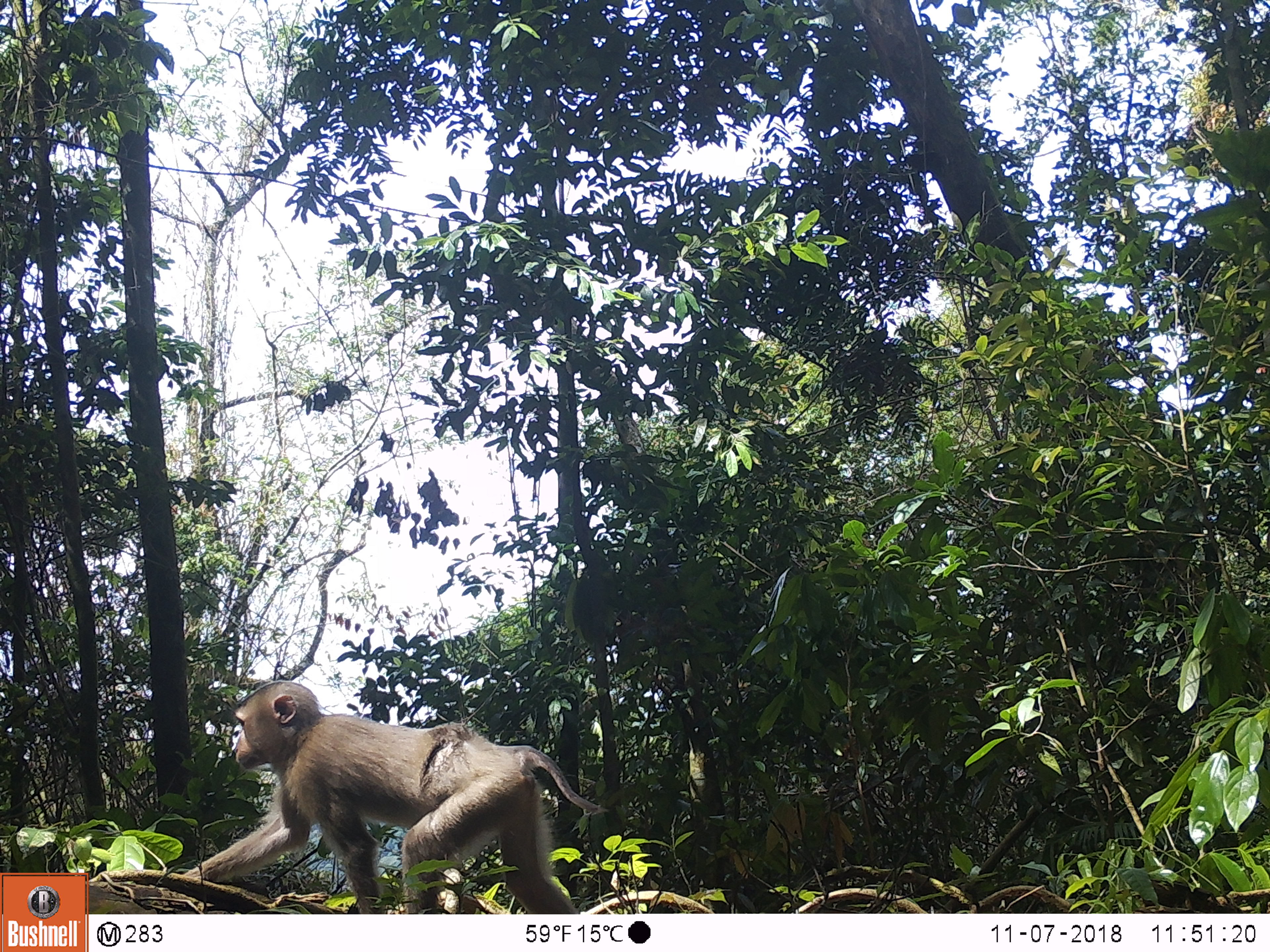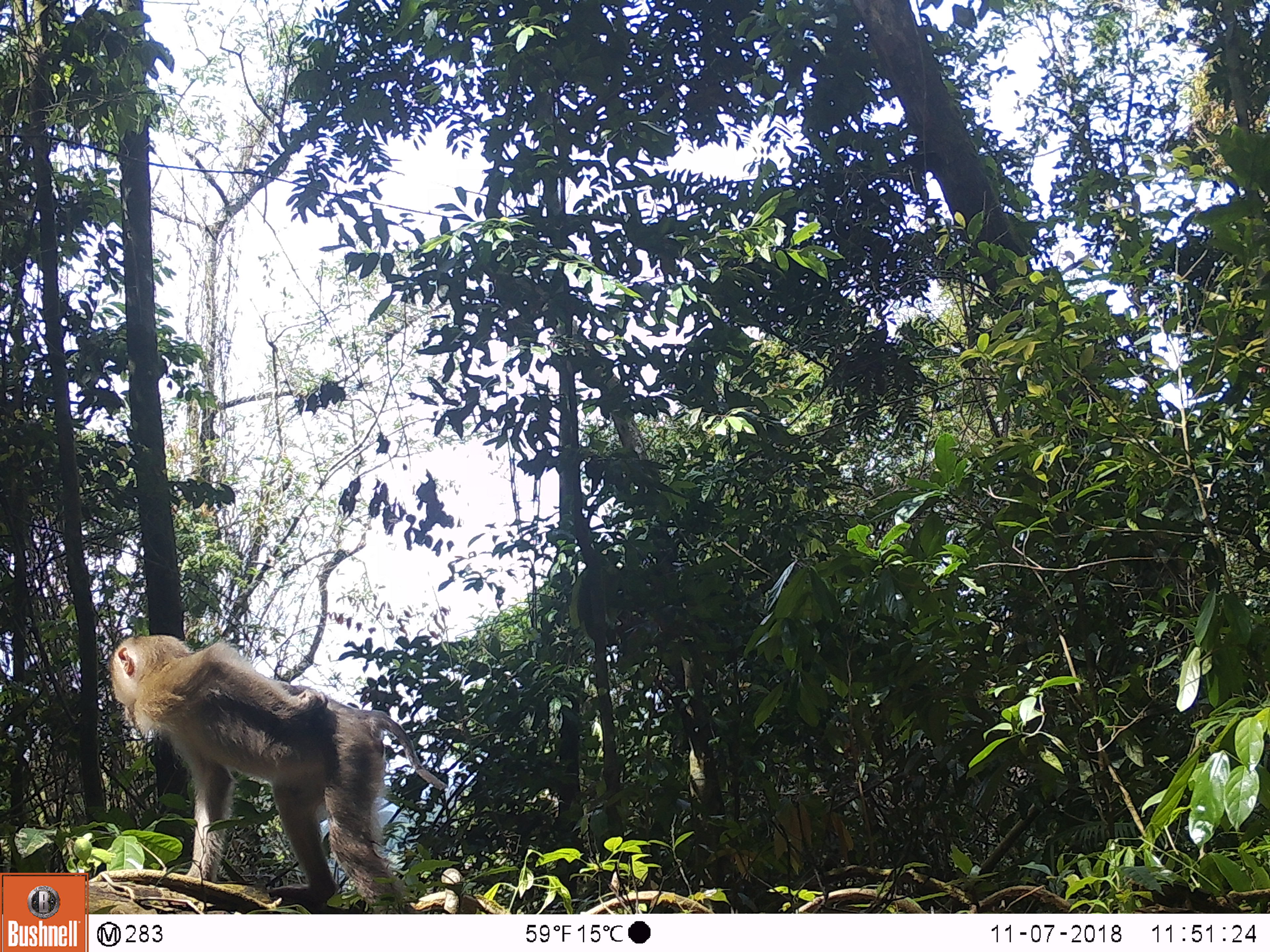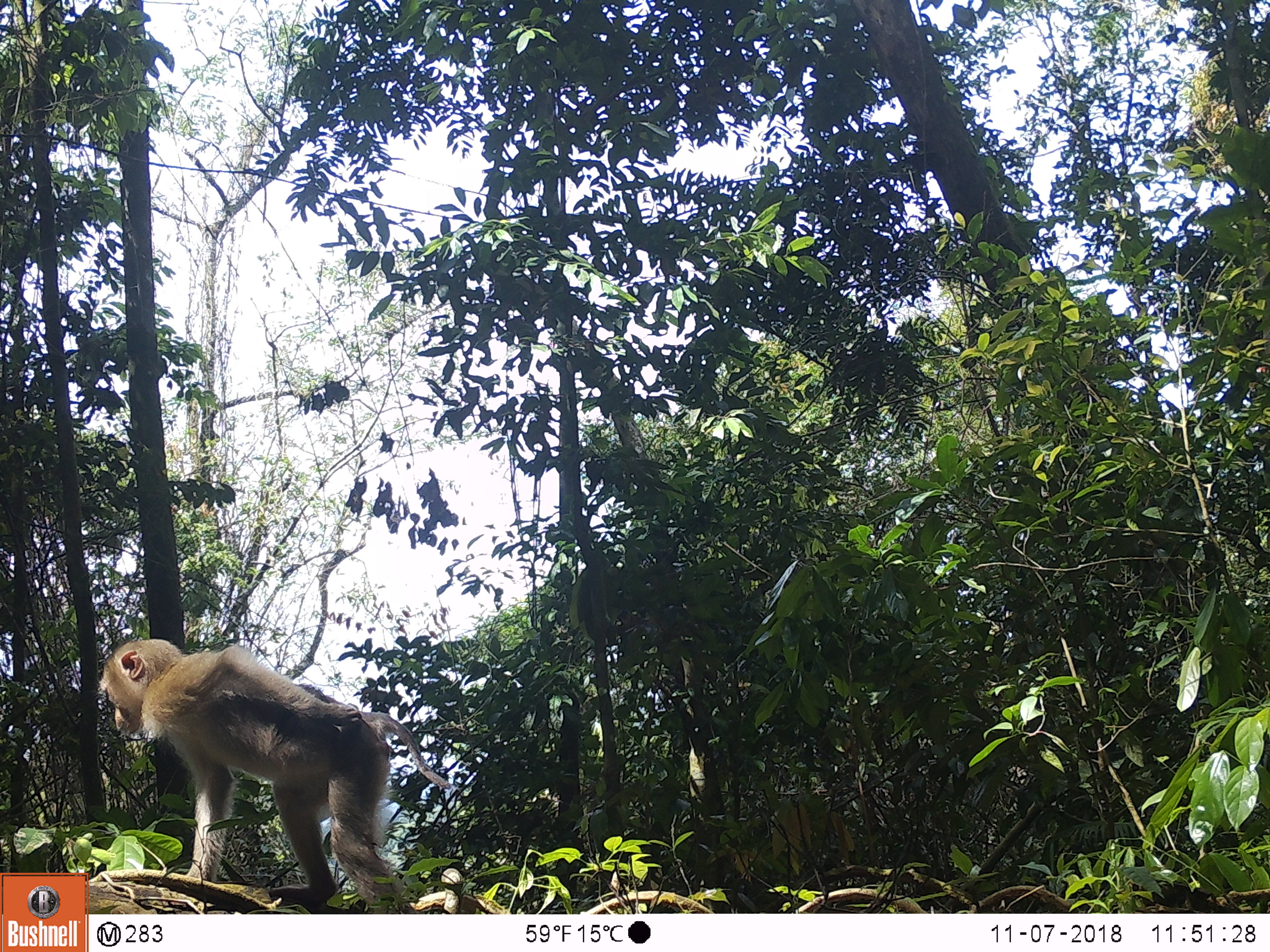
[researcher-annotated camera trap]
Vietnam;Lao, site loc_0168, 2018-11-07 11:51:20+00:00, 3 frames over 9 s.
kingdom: Animalia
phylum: Chordata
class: Mammalia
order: Primates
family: Cercopithecidae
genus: Macaca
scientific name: Macaca nemestrina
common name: pig-tailed macaque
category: pig tailed macaque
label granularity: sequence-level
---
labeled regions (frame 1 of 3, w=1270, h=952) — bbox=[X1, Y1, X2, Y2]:
pig tailed macaque: bbox=[183, 680, 609, 914]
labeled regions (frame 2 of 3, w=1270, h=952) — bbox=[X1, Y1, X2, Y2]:
pig tailed macaque: bbox=[110, 634, 447, 914]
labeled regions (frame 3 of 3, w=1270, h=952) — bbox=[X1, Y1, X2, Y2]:
pig tailed macaque: bbox=[88, 638, 451, 914]